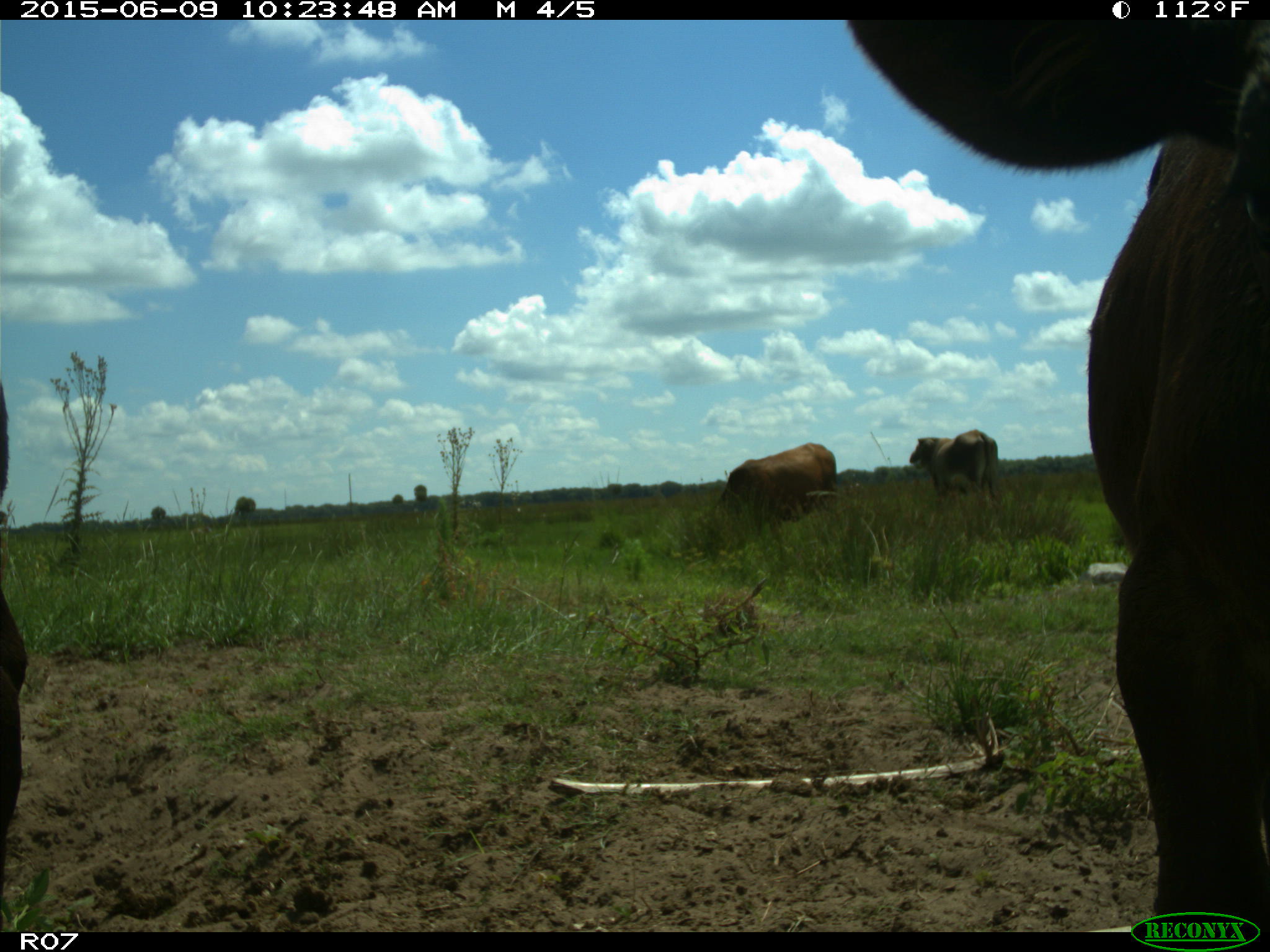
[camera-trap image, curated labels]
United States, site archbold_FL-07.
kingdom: Animalia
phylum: Chordata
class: Mammalia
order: Artiodactyla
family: Bovidae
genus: Bos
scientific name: Bos taurus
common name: domestic cow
Bos taurus (domestic cow).